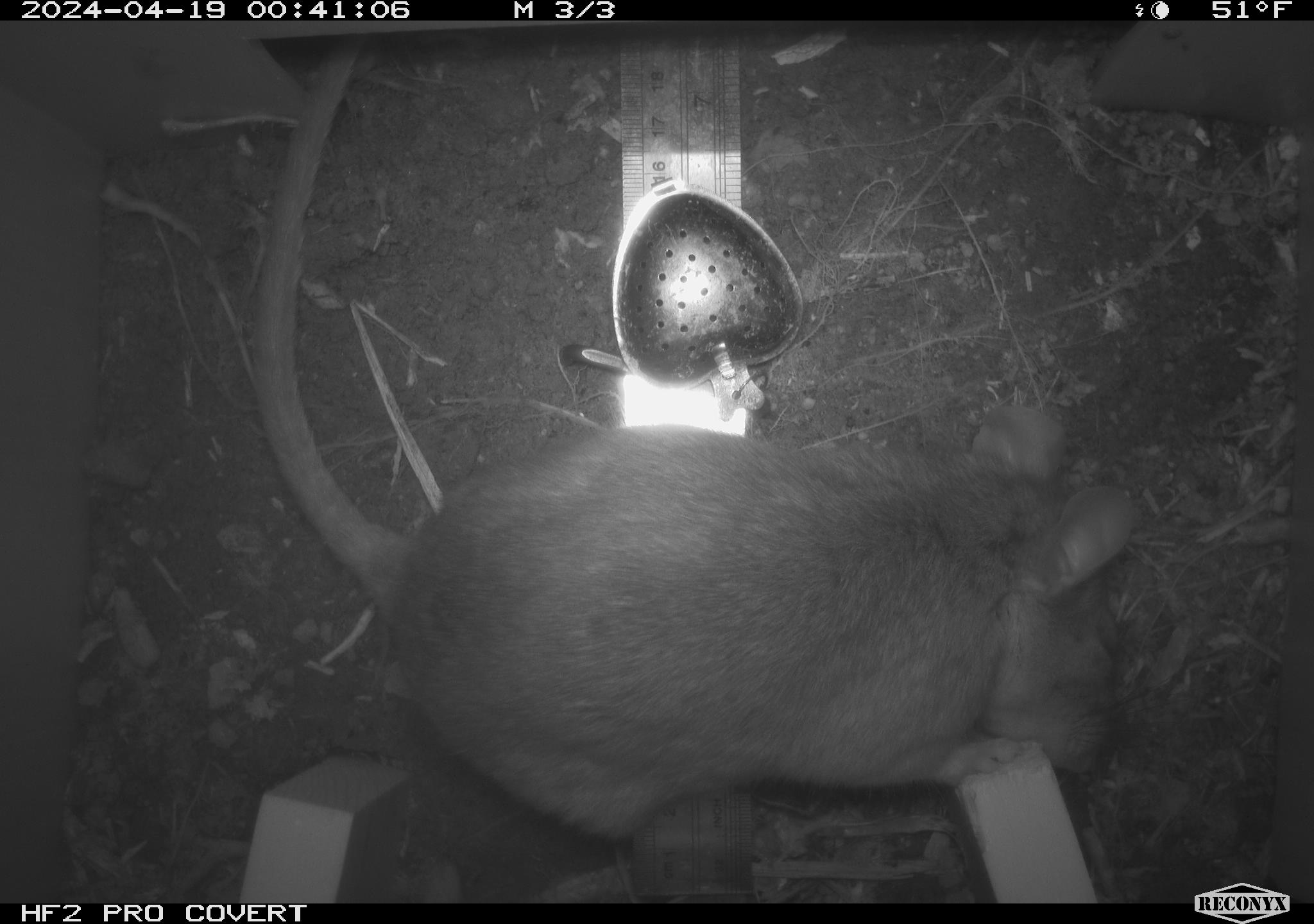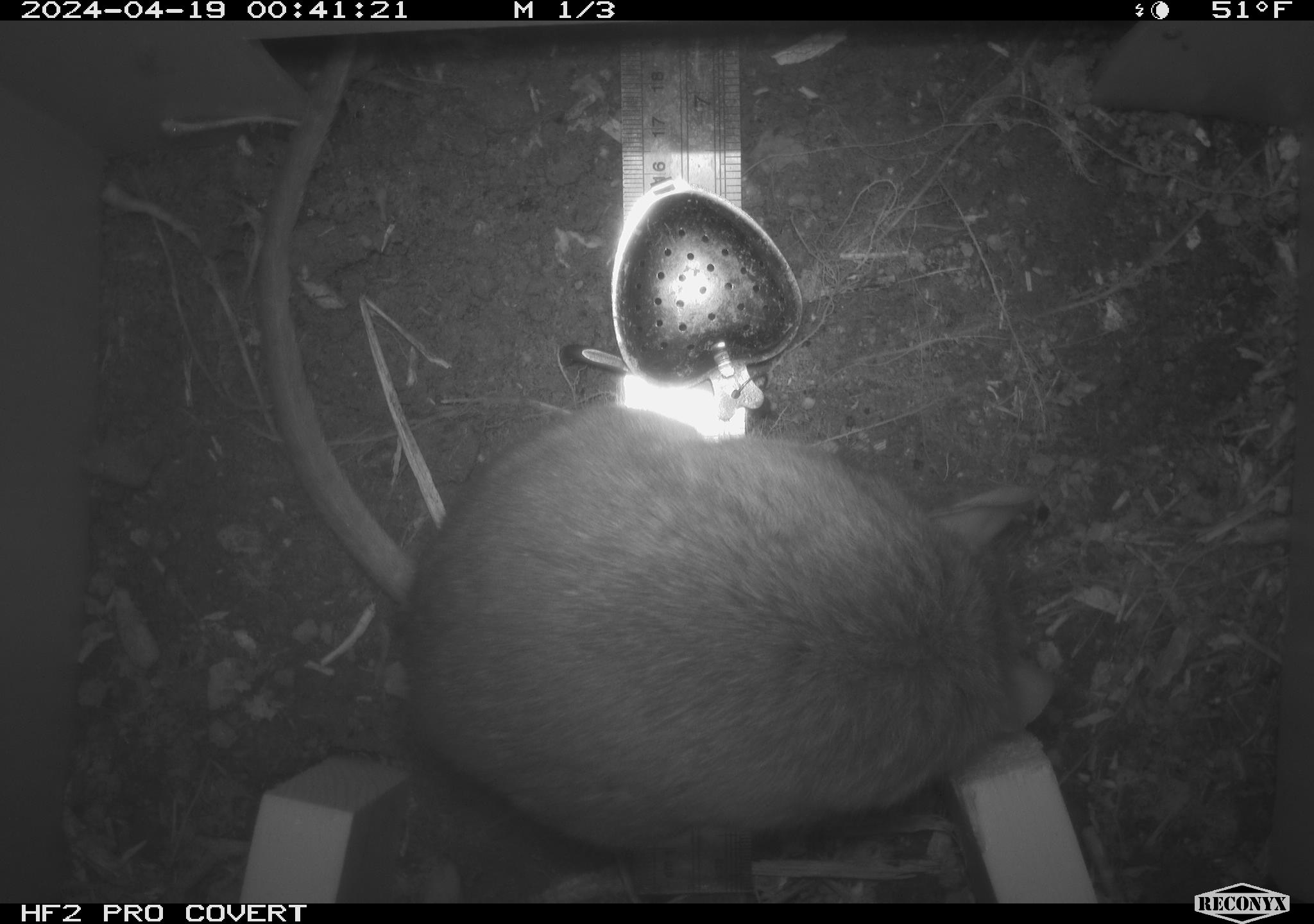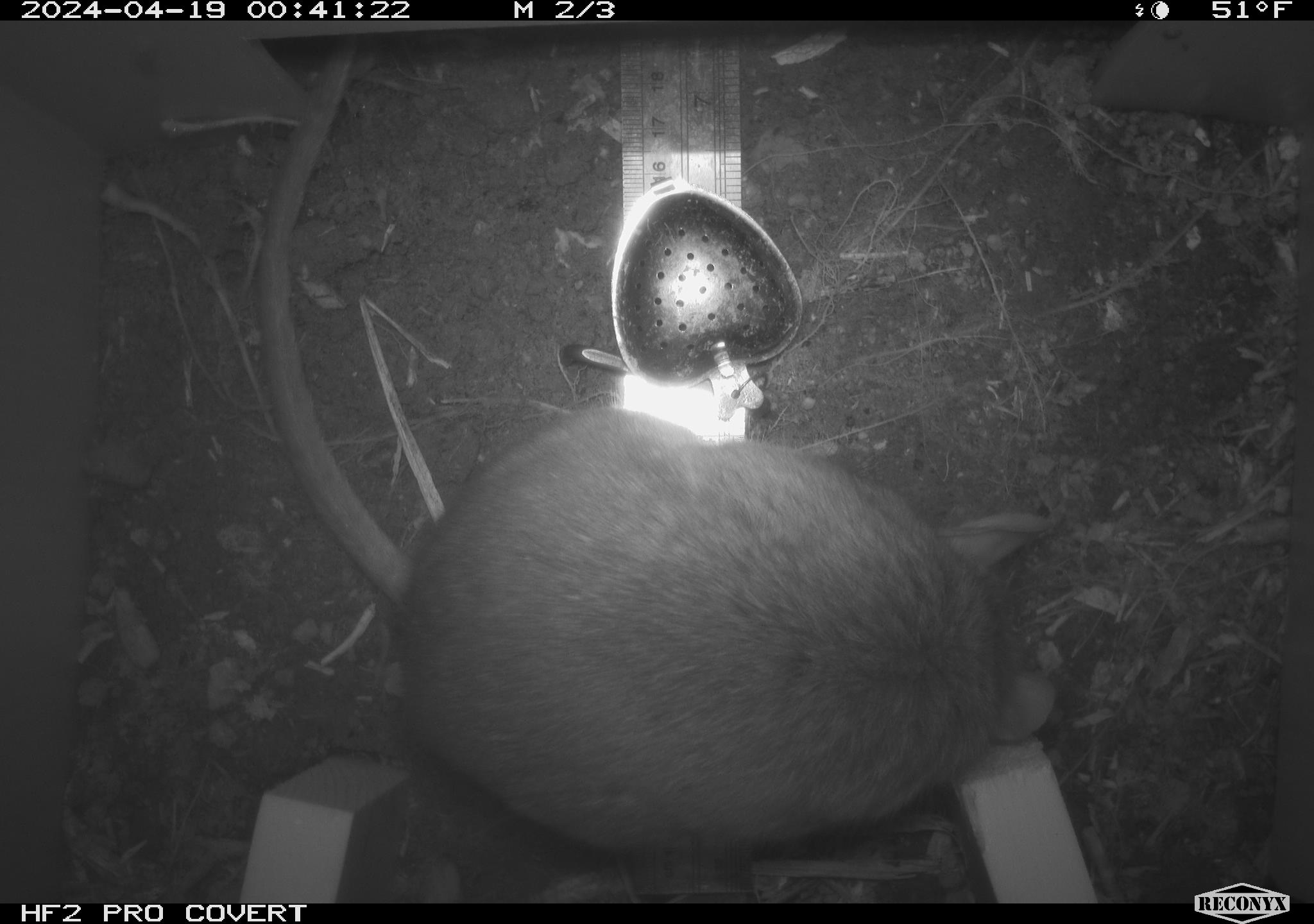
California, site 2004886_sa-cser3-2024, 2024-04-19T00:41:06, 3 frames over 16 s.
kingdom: Animalia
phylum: Chordata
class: Mammalia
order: Rodentia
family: Muridae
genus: Rattus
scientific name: Rattus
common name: rat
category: rattus species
Rattus species (rat) (Rattus).